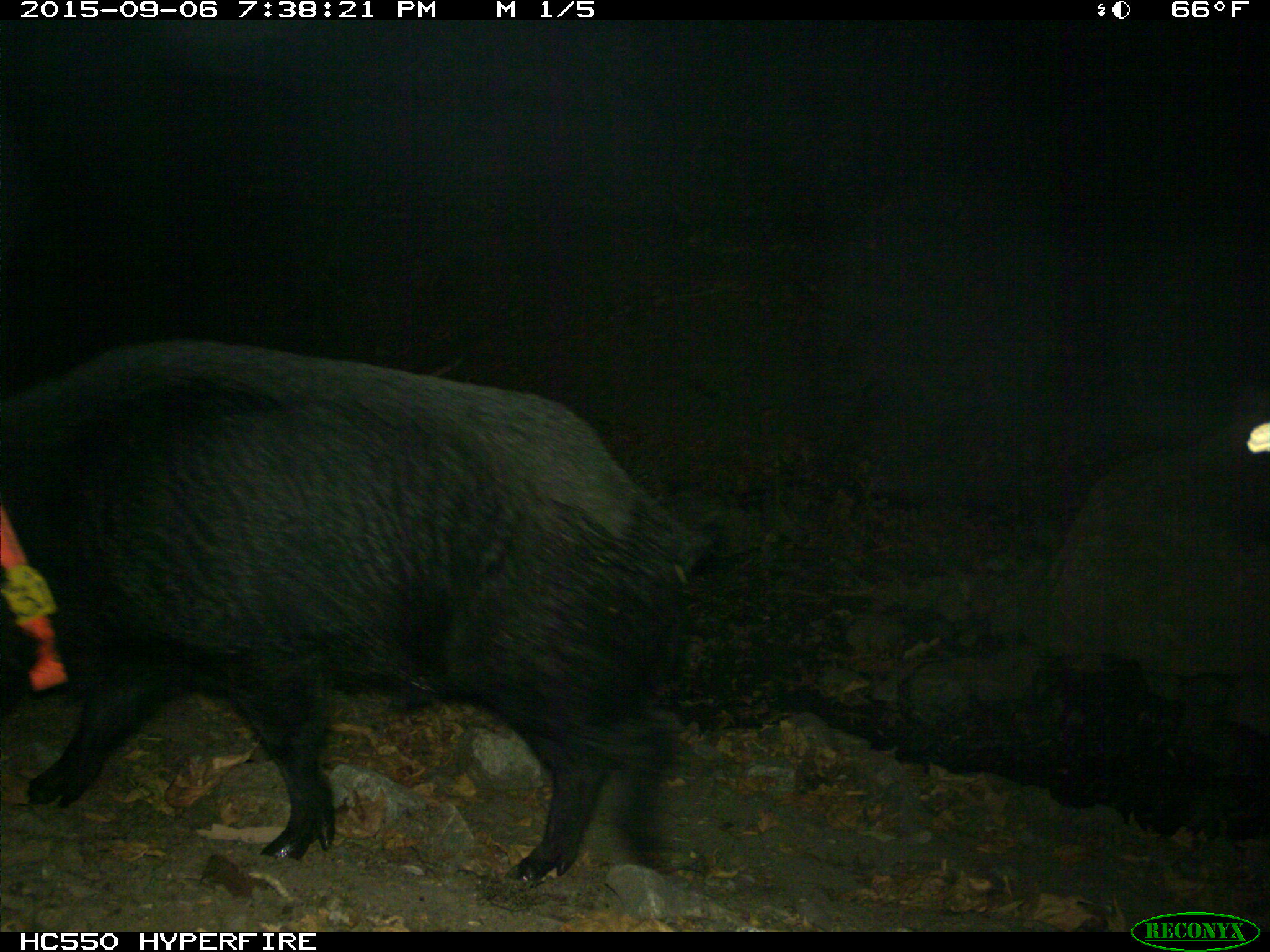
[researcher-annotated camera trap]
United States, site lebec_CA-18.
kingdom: Animalia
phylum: Chordata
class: Mammalia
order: Artiodactyla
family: Suidae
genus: Sus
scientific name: Sus scrofa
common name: wild boar